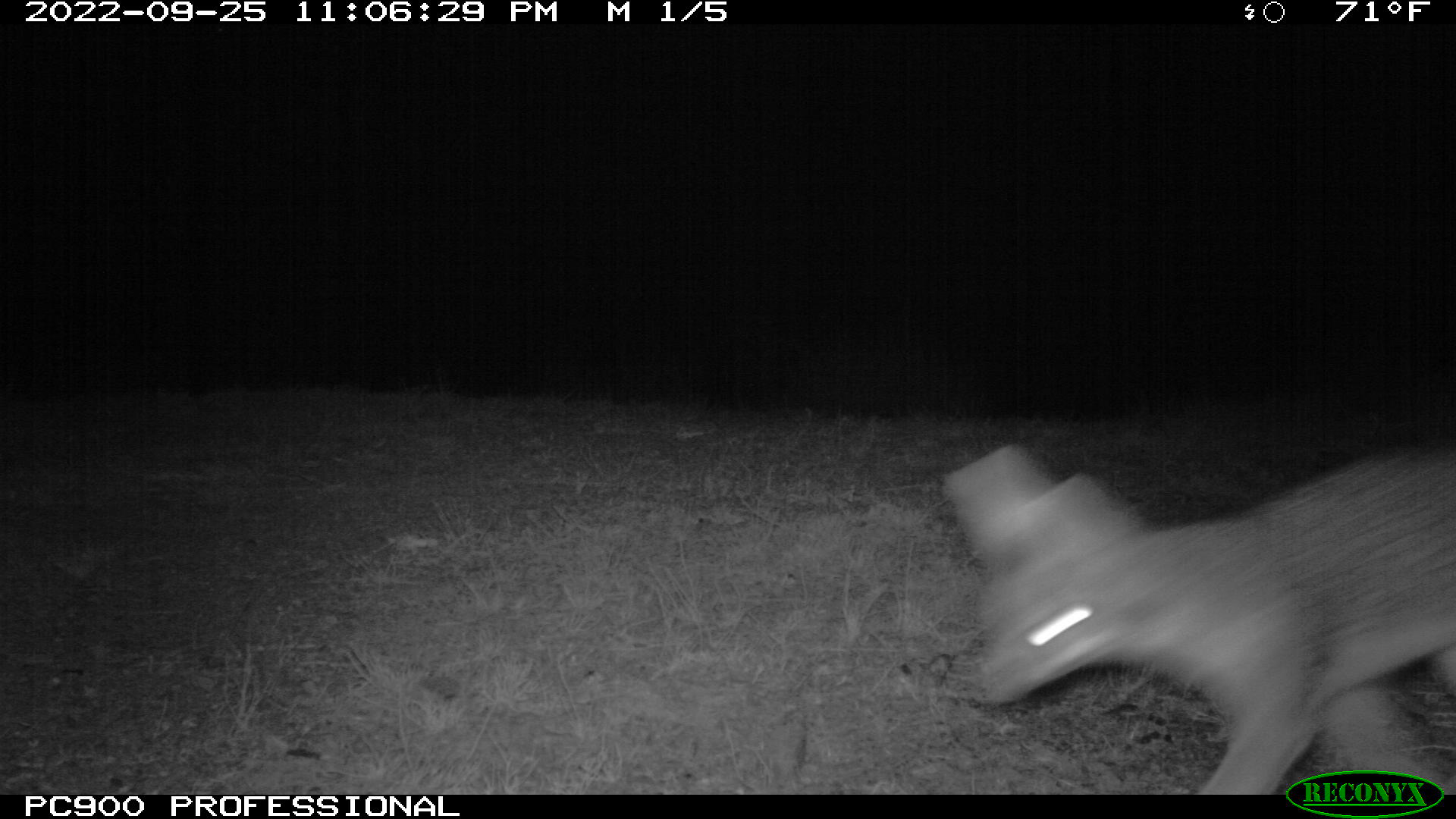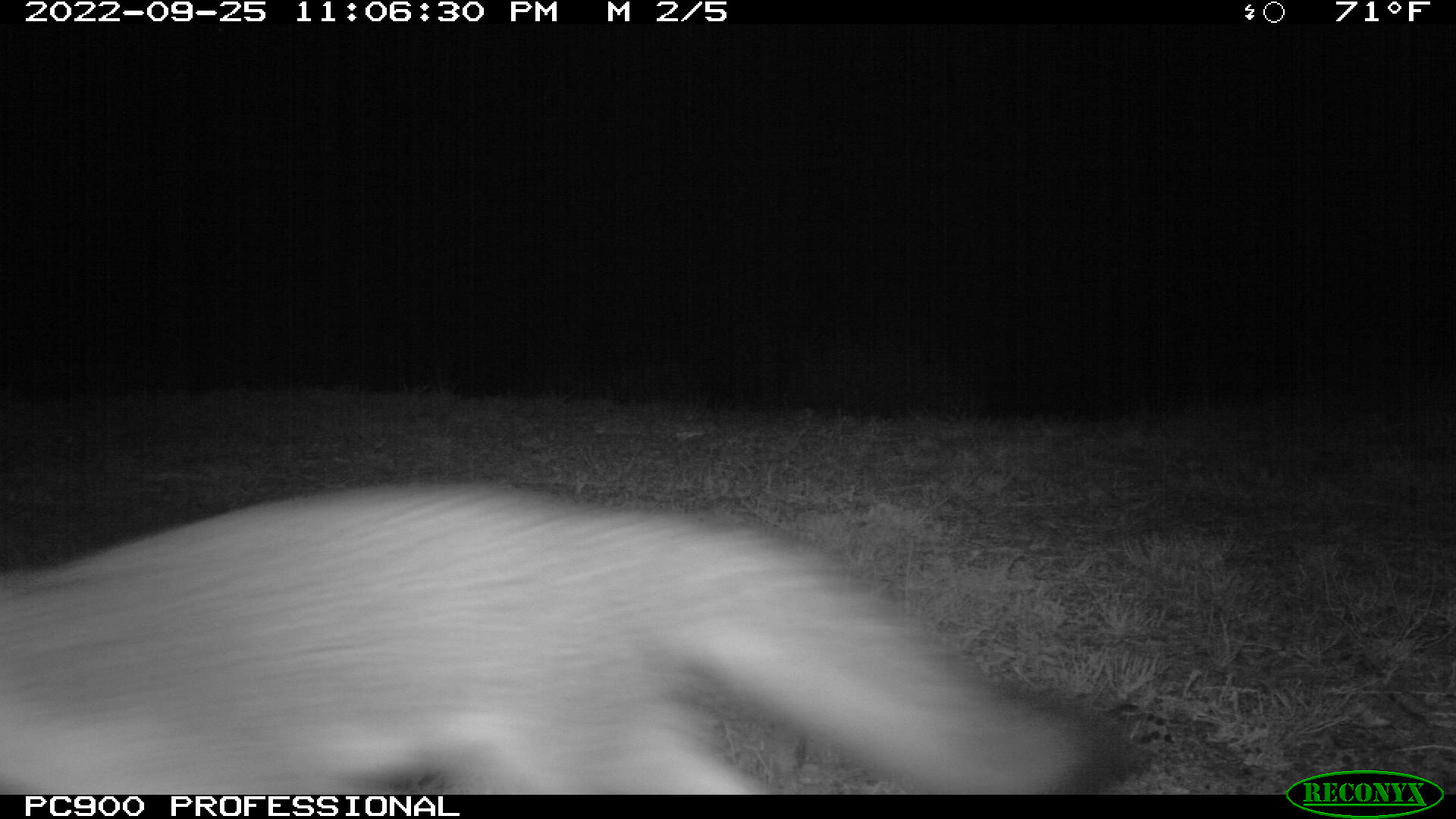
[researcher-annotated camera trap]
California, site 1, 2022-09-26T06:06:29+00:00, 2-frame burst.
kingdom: Animalia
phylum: Chordata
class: Mammalia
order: Carnivora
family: Canidae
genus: Urocyon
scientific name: Urocyon cinereoargenteus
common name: gray fox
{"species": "gray fox (Urocyon cinereoargenteus)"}